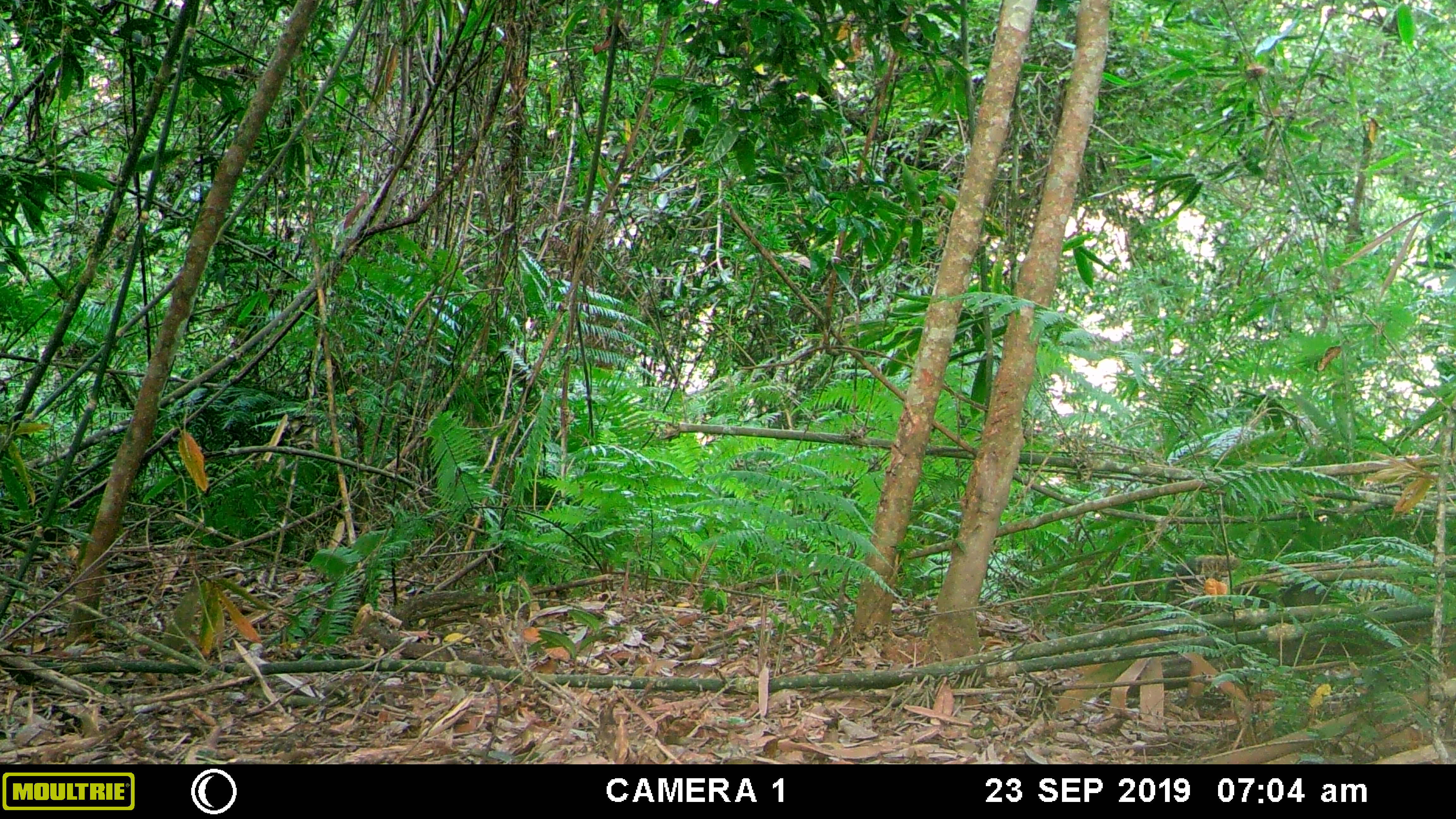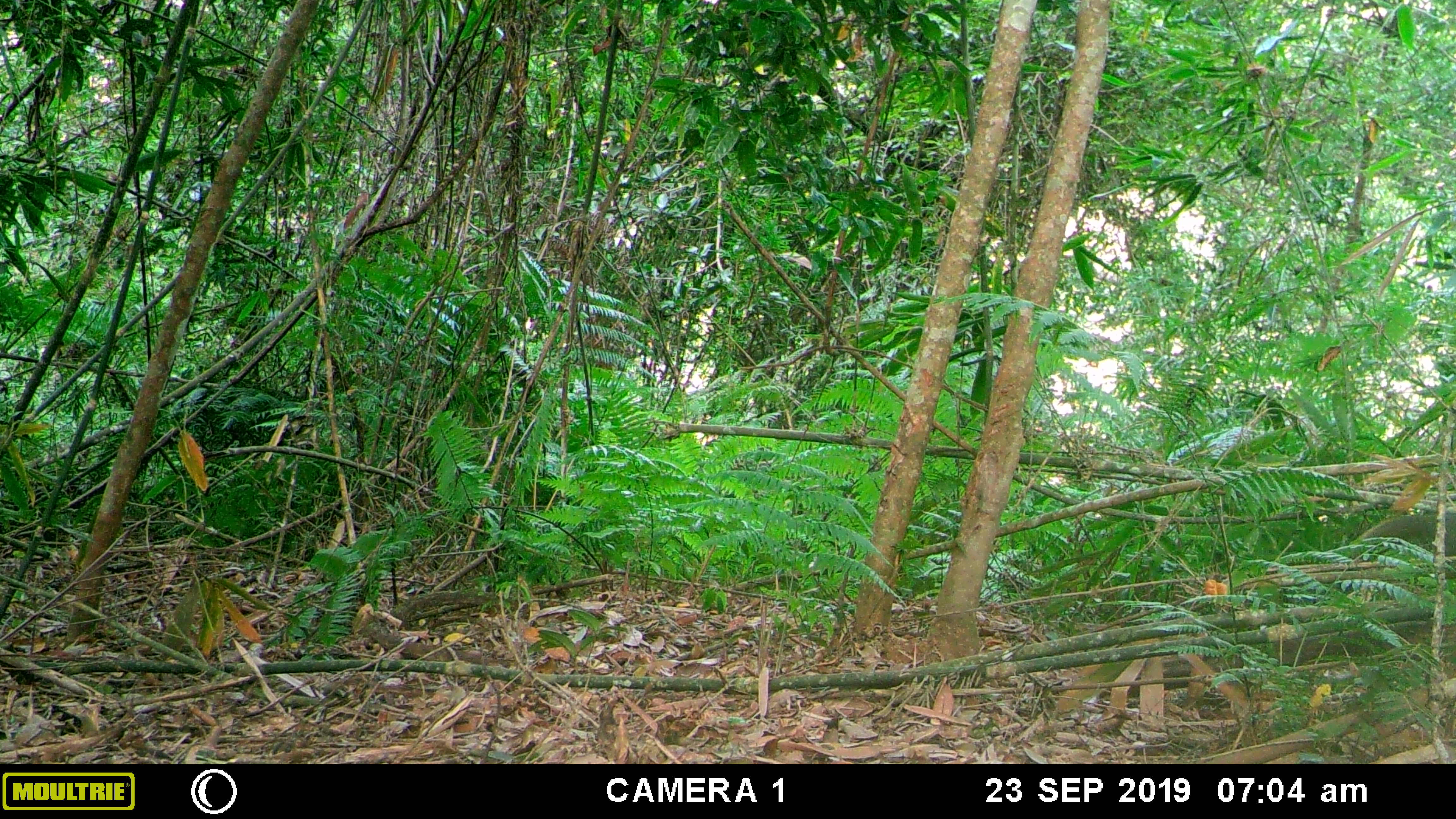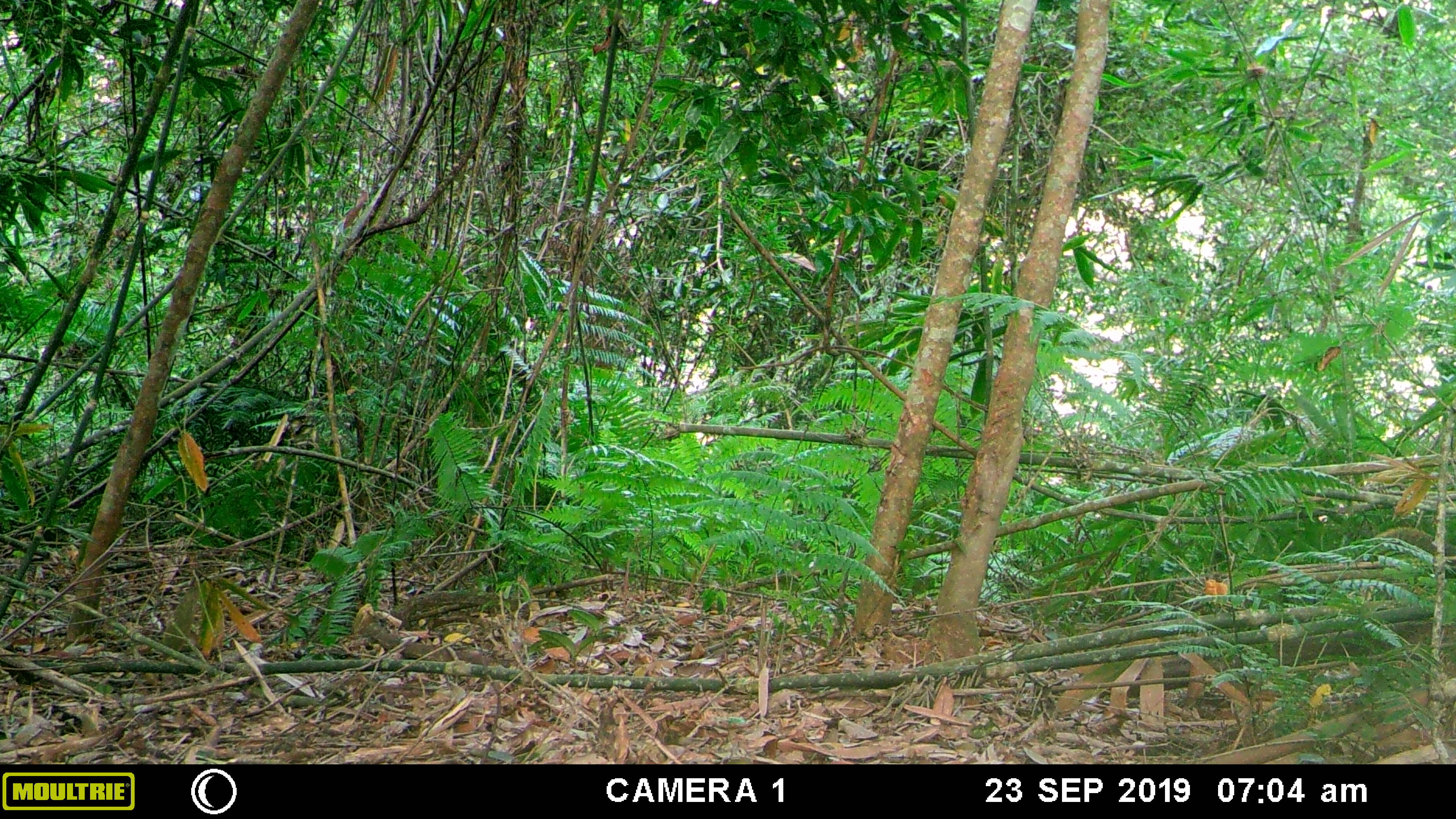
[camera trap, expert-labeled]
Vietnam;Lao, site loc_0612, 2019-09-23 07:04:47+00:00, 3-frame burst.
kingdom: Animalia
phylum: Chordata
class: Mammalia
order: Rodentia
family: Sciuridae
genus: Callosciurus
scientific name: Callosciurus erythraeus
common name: pallas's squirrel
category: pallass squirrel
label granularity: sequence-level